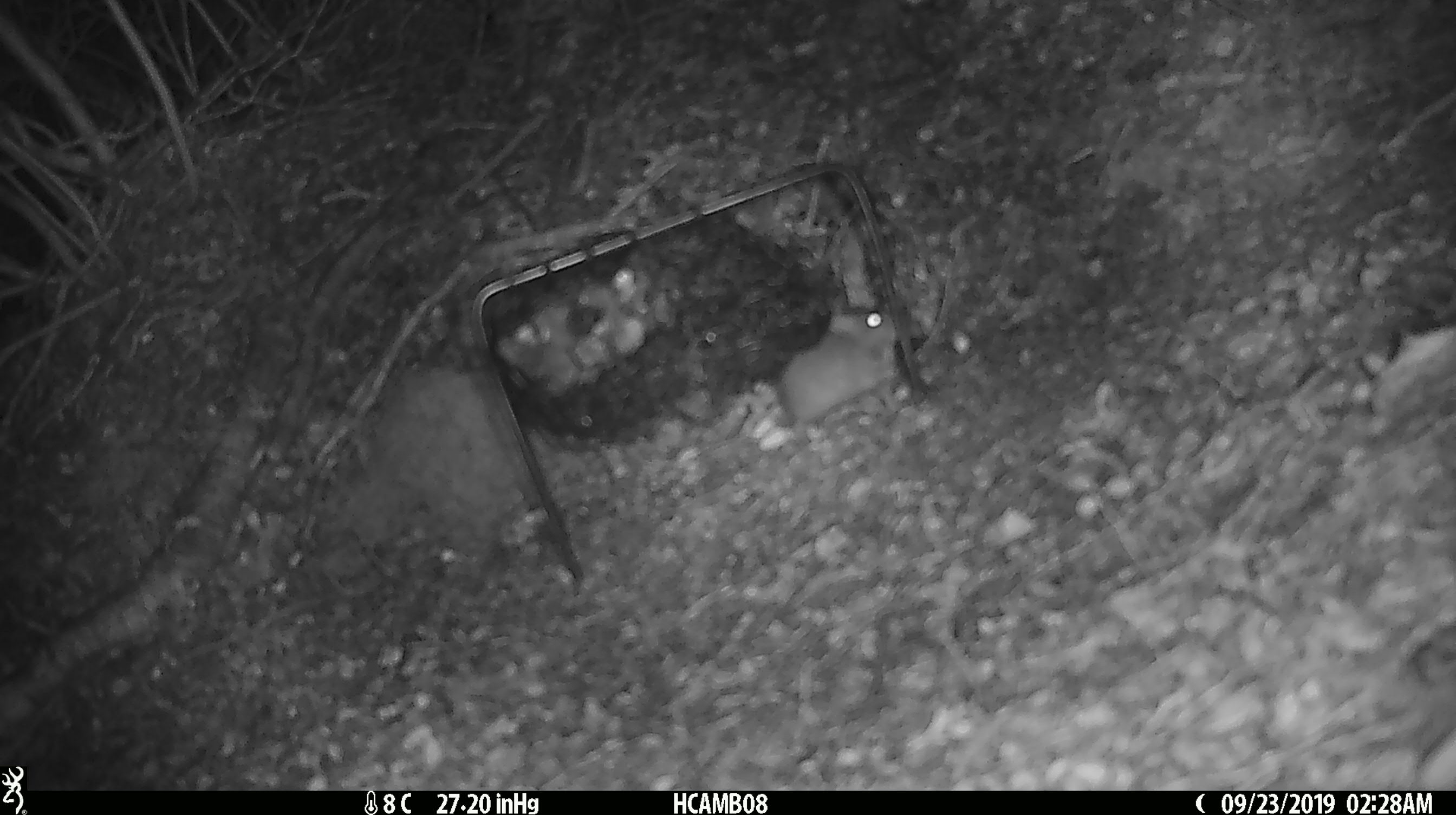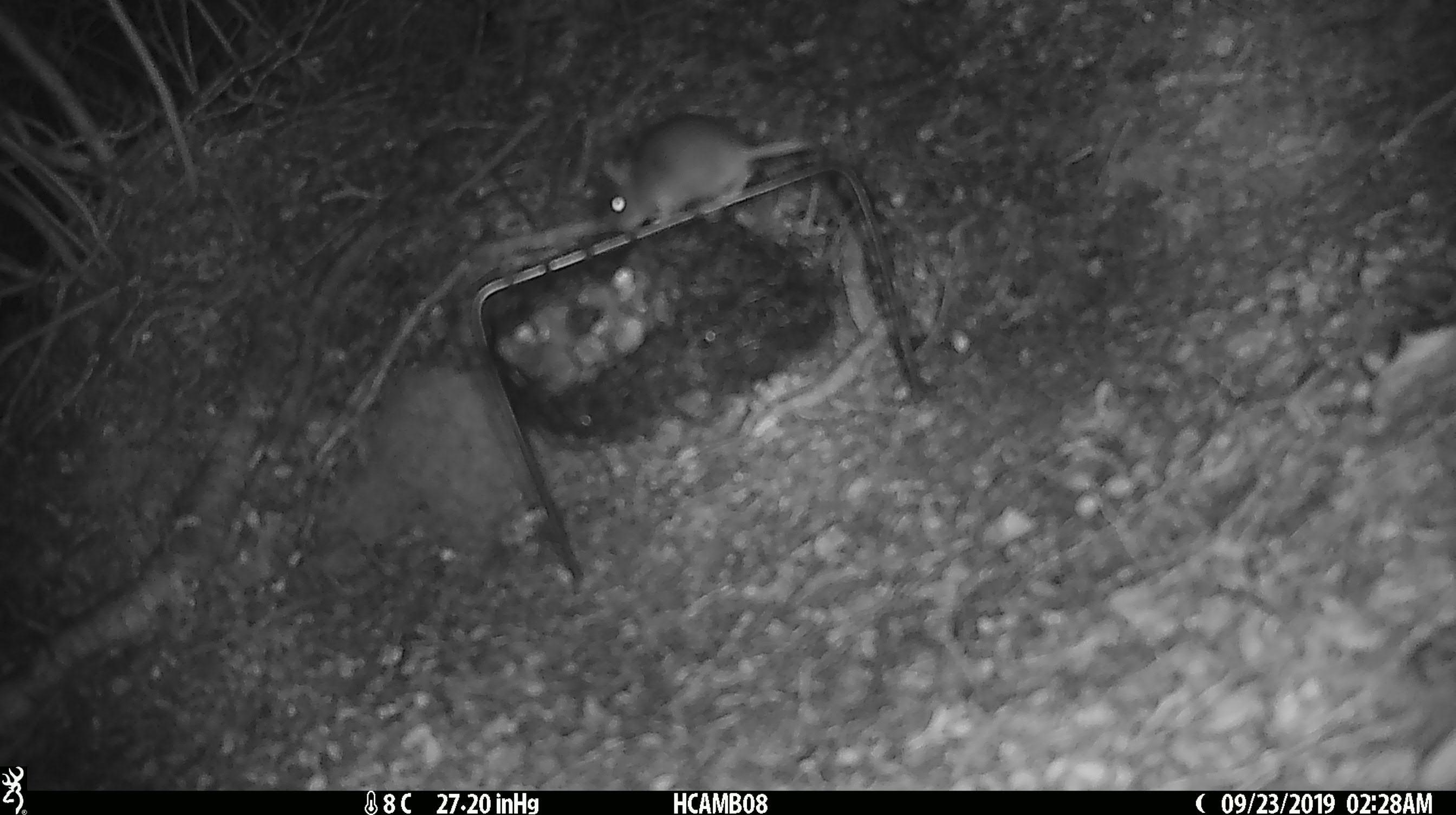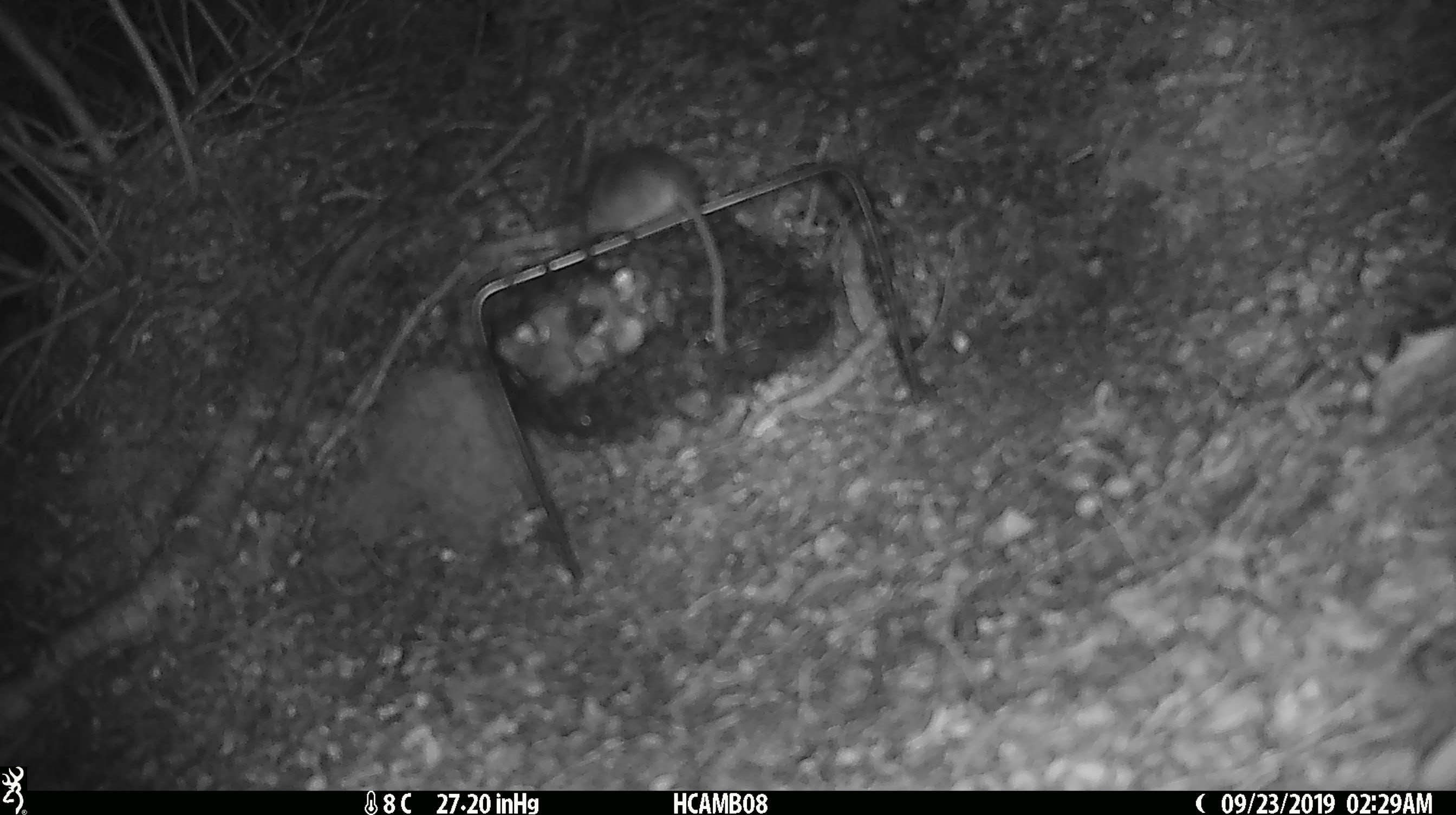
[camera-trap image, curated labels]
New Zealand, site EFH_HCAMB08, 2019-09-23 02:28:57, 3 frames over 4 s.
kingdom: Animalia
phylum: Chordata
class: Mammalia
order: Rodentia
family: Muridae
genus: Mus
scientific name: Mus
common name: mouse